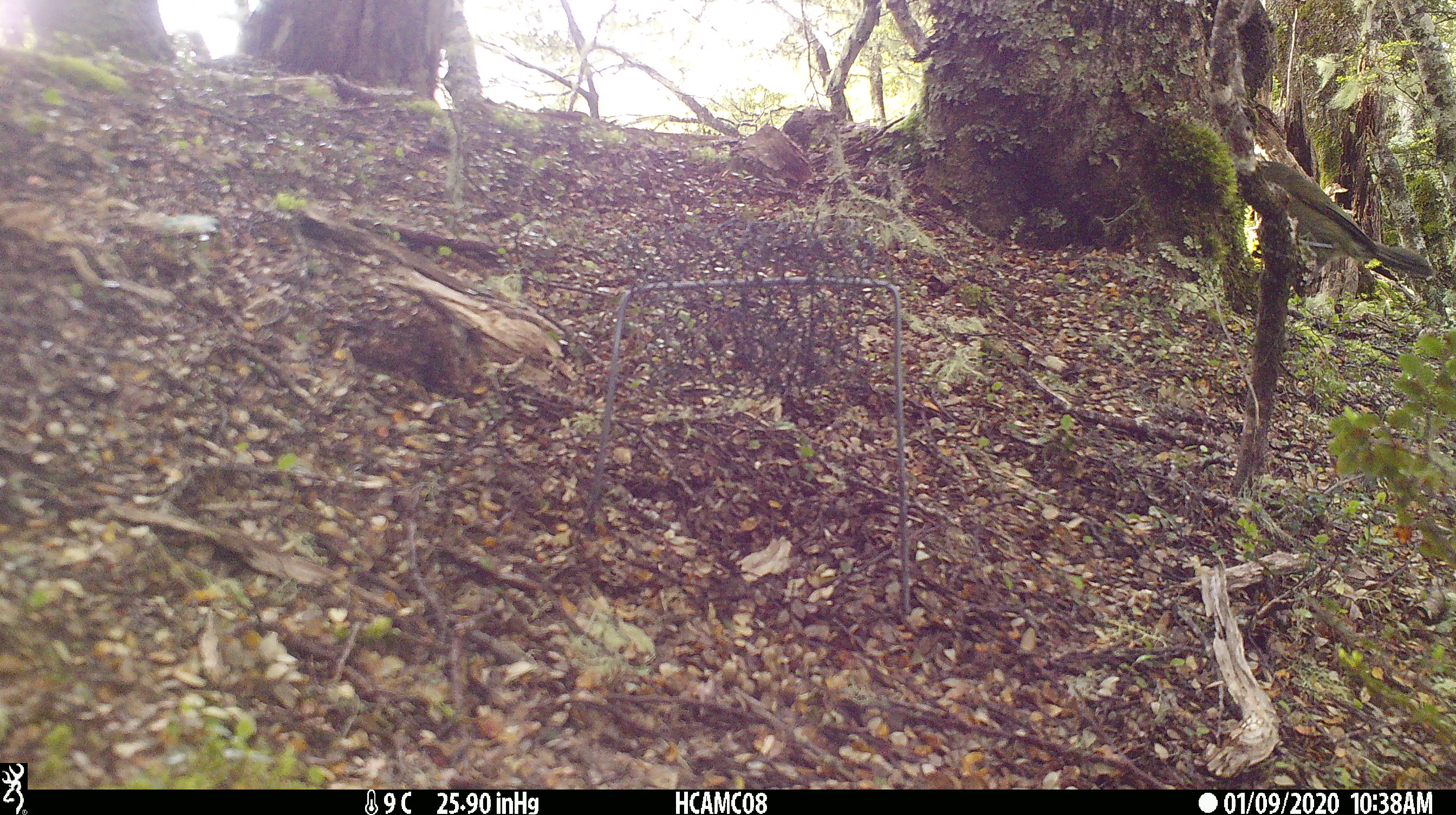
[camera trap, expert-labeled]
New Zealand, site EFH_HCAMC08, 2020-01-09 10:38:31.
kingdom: Animalia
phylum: Chordata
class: Aves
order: Passeriformes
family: Meliphagidae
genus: Anthornis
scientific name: Anthornis melanura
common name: new zealand bellbird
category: bellbird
Bellbird (new zealand bellbird) (Anthornis melanura).